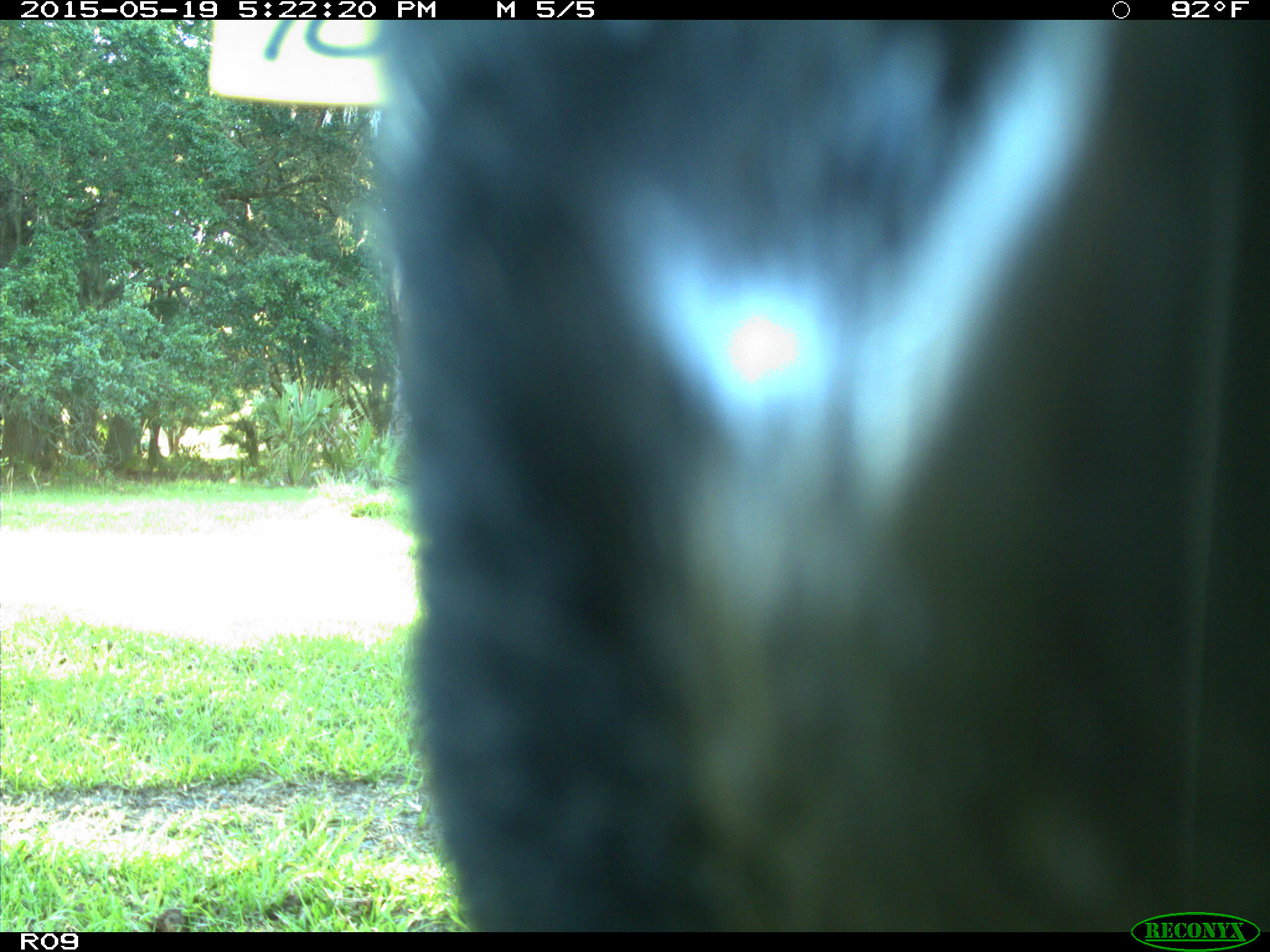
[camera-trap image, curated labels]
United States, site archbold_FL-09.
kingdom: Animalia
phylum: Chordata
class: Mammalia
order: Artiodactyla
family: Bovidae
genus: Bos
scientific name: Bos taurus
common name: domestic cow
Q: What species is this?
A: Bos taurus (domestic cow).